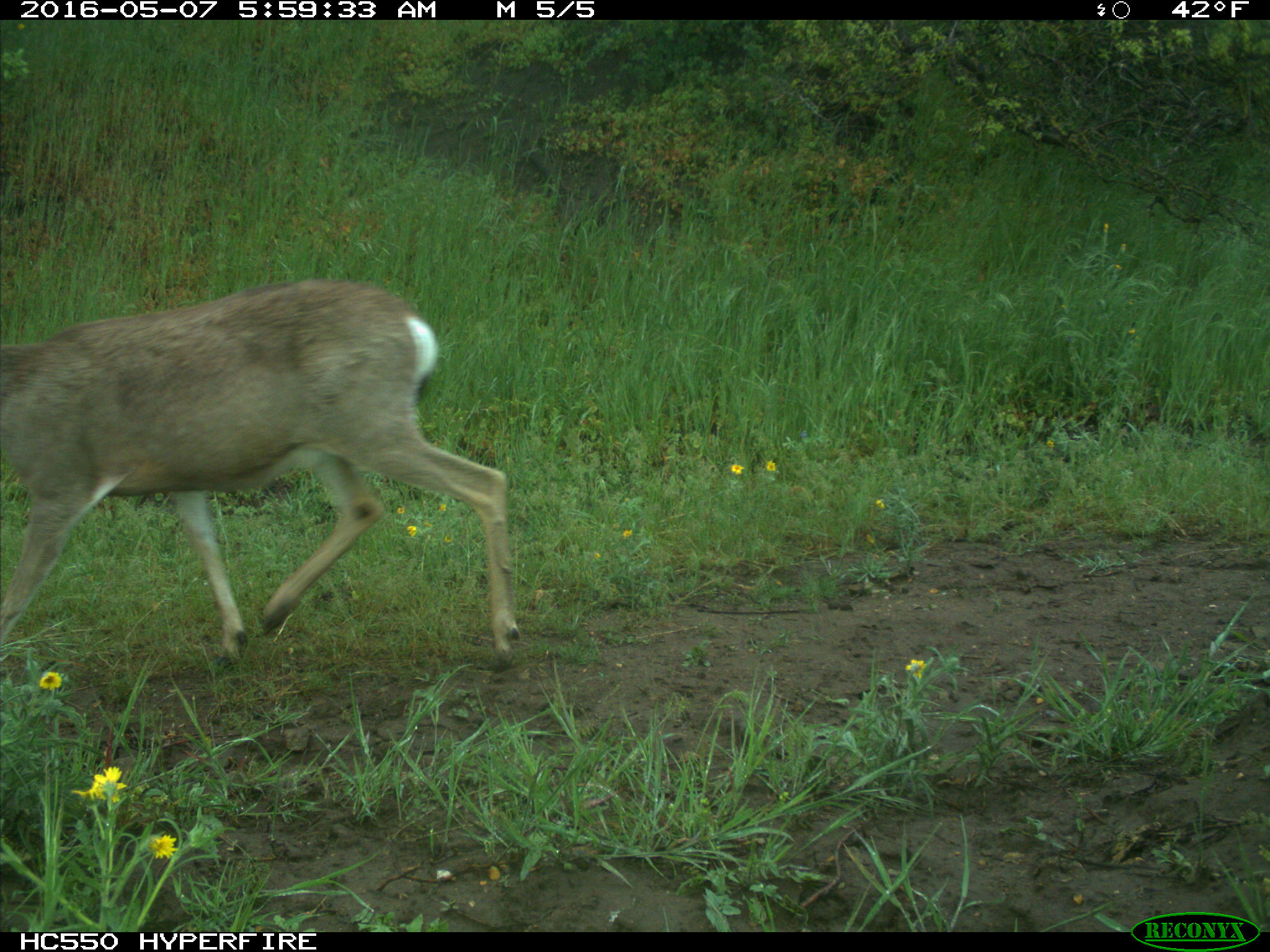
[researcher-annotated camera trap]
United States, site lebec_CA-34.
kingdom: Animalia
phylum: Chordata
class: Mammalia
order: Artiodactyla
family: Cervidae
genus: Odocoileus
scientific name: Odocoileus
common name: deer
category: unidentified deer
Unidentified deer (deer) (Odocoileus).